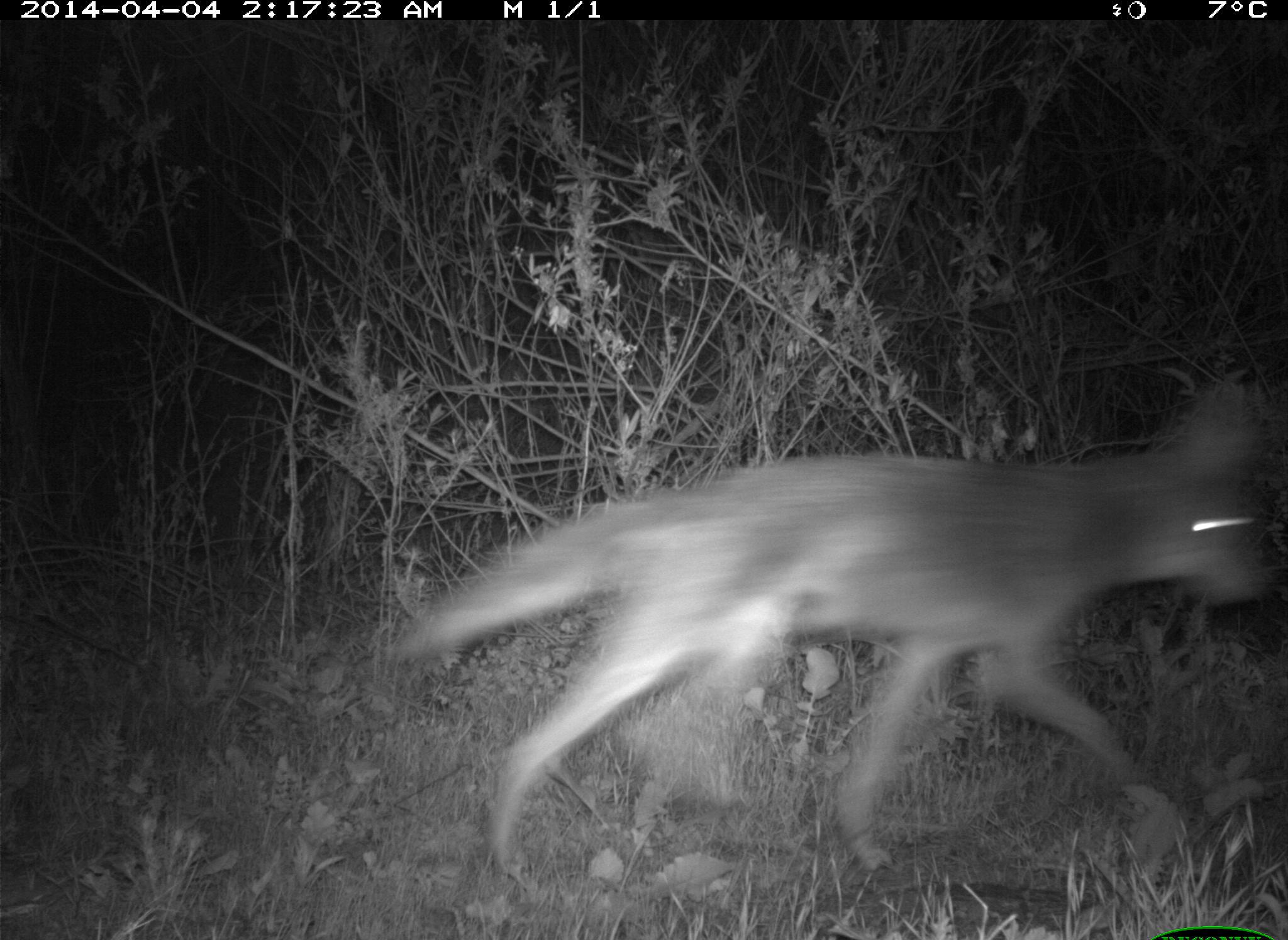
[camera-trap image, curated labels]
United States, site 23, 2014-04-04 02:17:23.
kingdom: Animalia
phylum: Chordata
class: Mammalia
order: Carnivora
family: Canidae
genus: Canis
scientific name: Canis latrans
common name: coyote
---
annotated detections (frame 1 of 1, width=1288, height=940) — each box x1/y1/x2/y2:
coyote: 389/383/1275/881